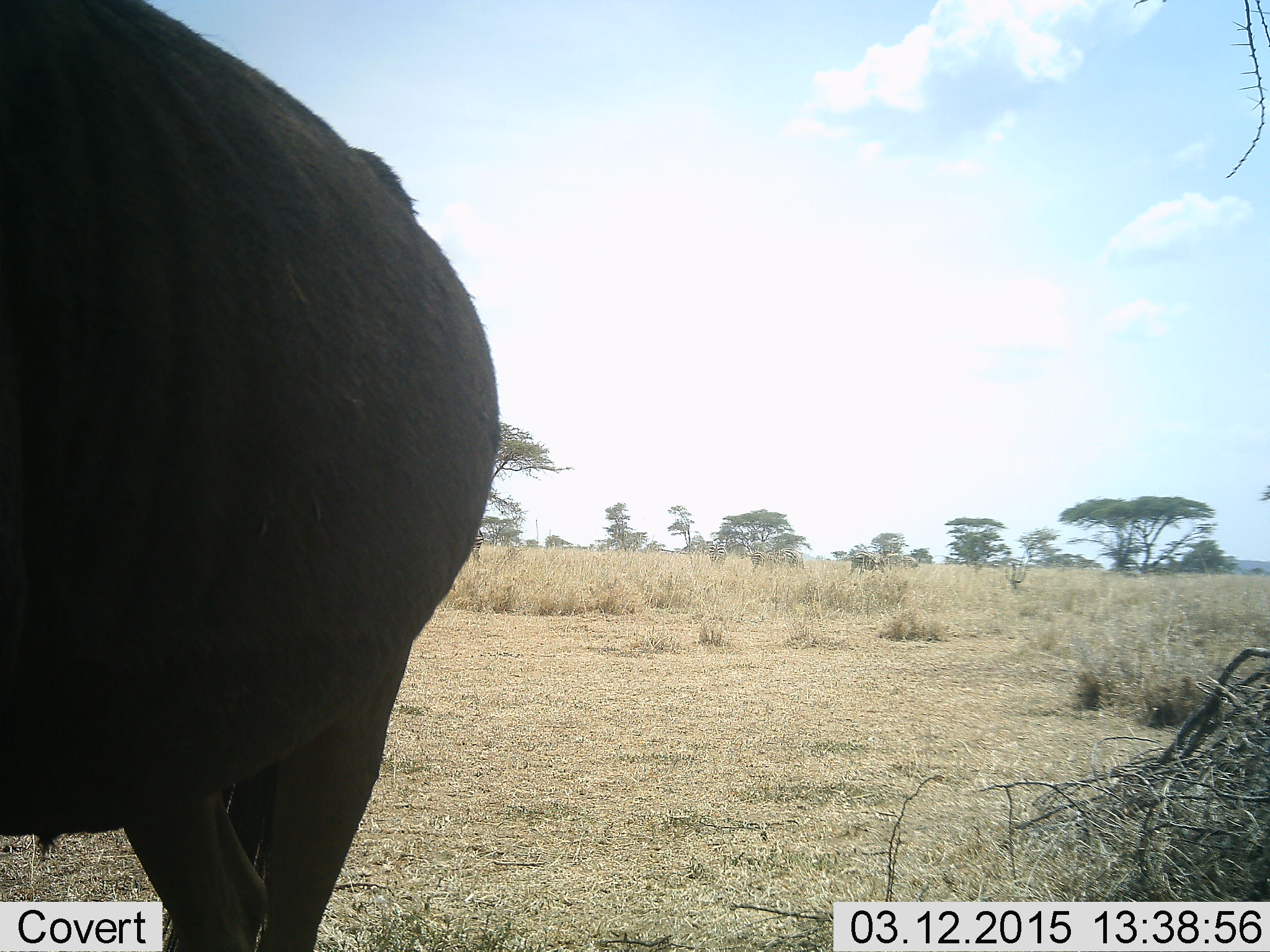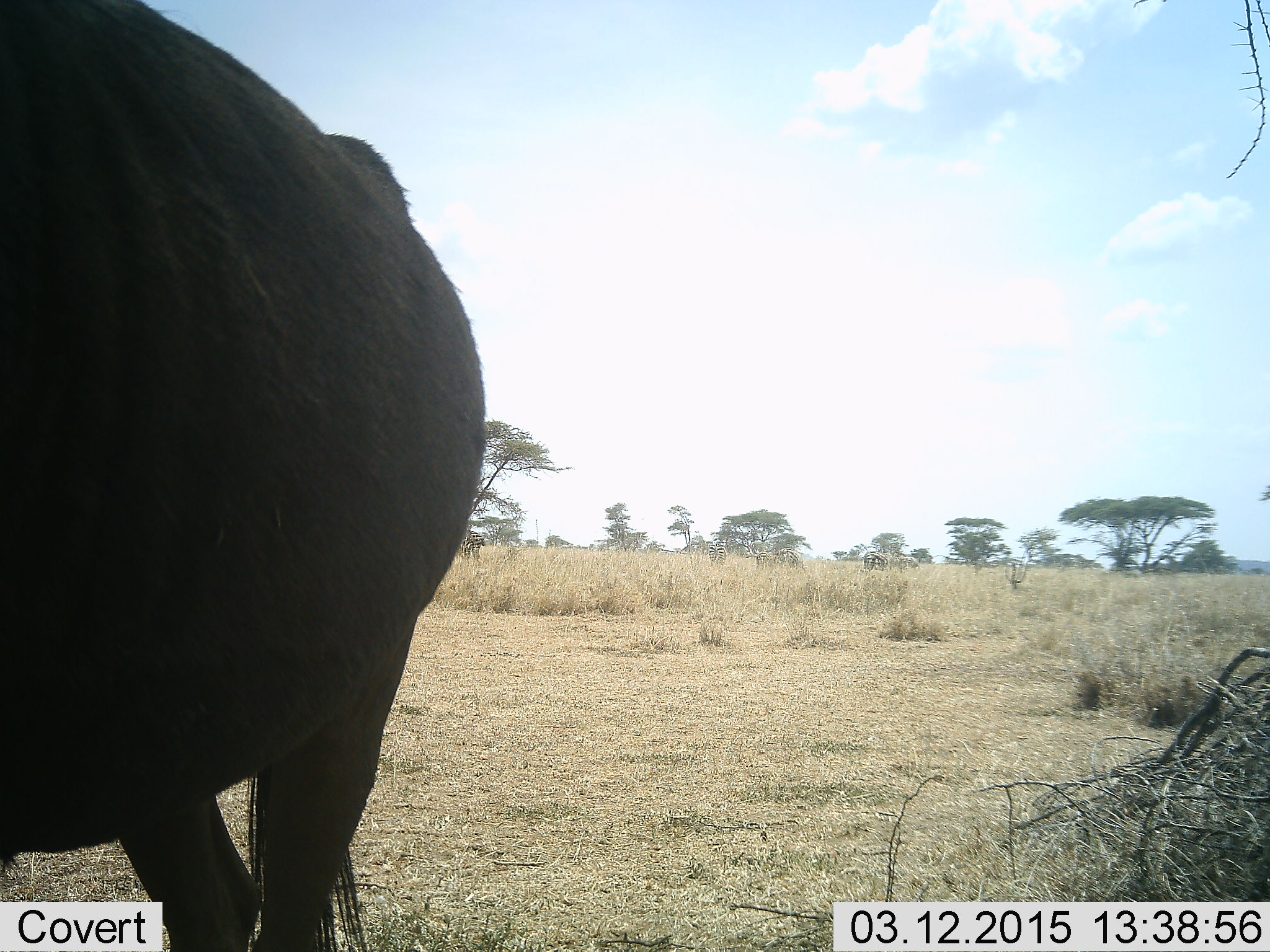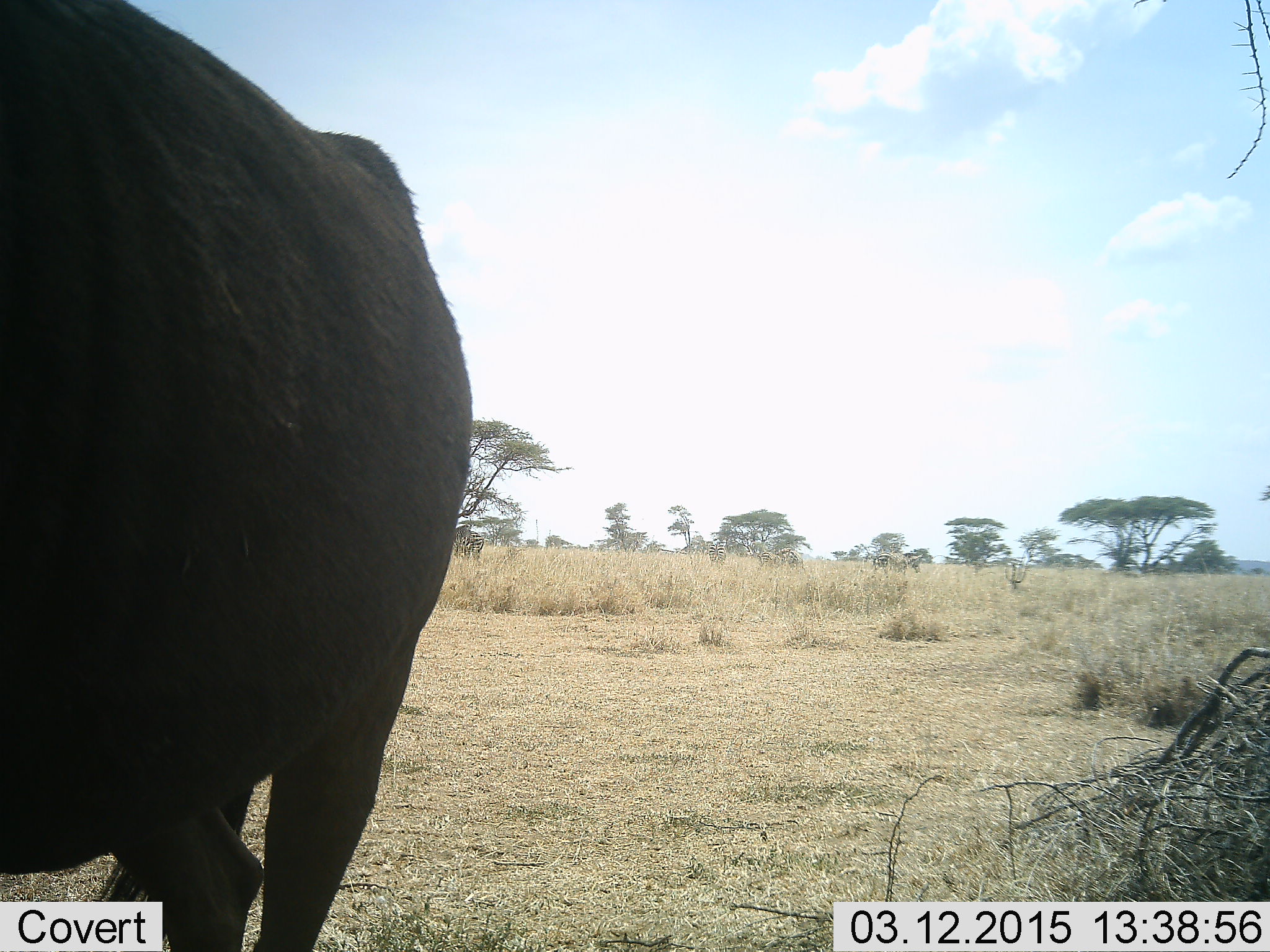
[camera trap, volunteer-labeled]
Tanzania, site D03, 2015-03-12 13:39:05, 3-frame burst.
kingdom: Animalia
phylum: Chordata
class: Mammalia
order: Artiodactyla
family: Bovidae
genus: Connochaetes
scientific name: Connochaetes taurinus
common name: blue wildebeest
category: wildebeest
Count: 1.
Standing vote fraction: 100%.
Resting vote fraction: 0%.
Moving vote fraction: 30%.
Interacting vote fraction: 0%.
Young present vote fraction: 0%.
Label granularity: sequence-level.